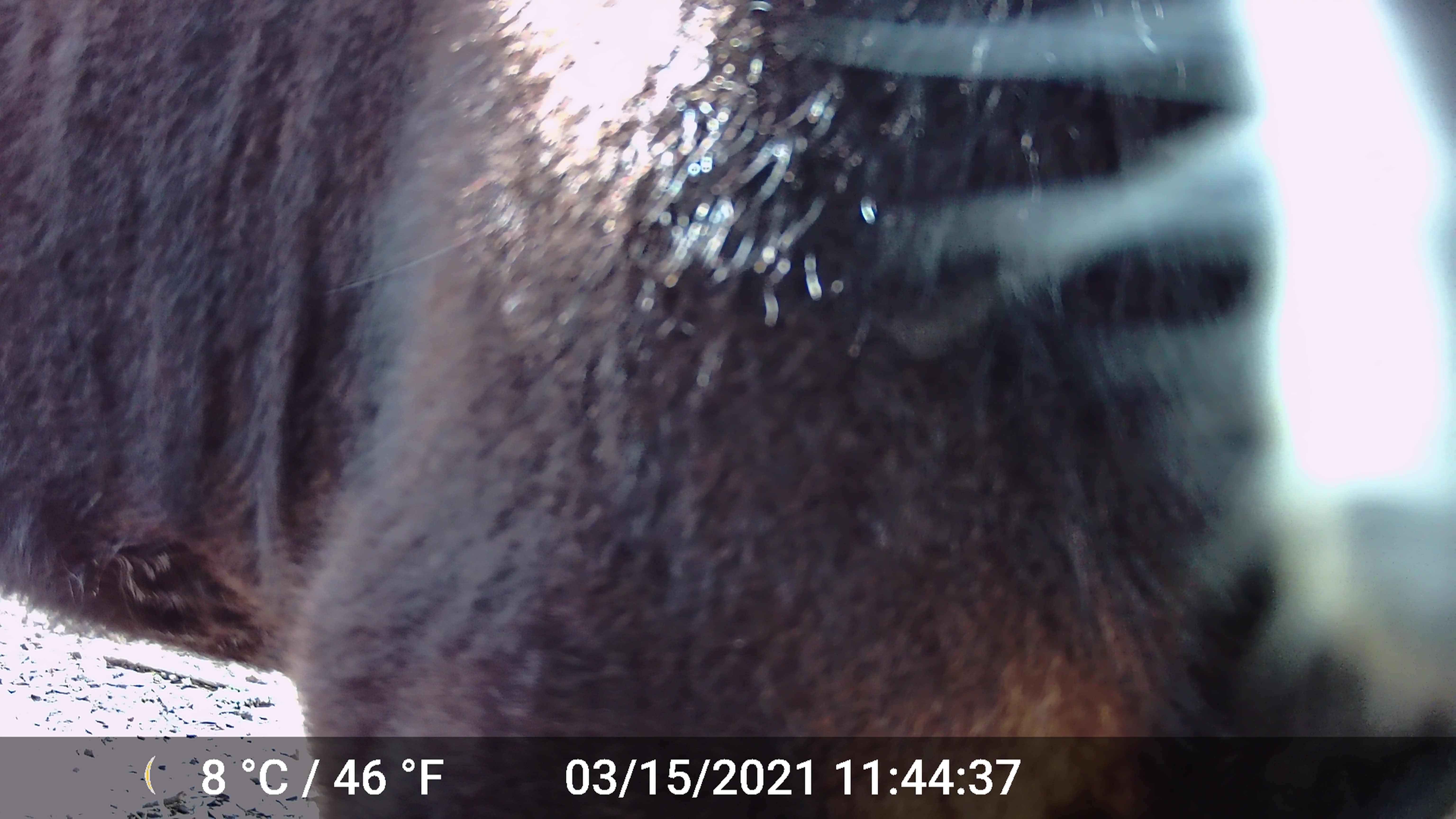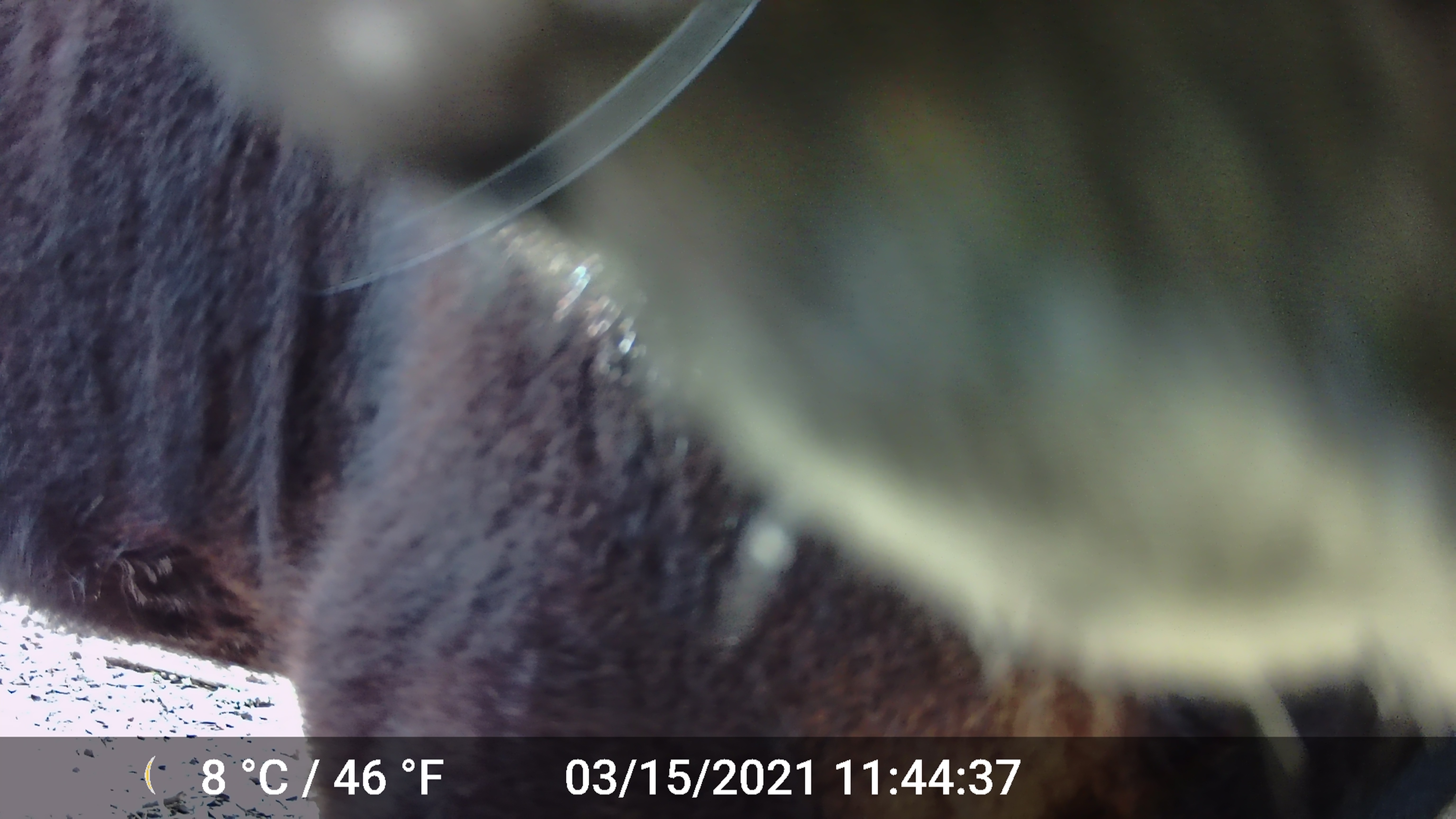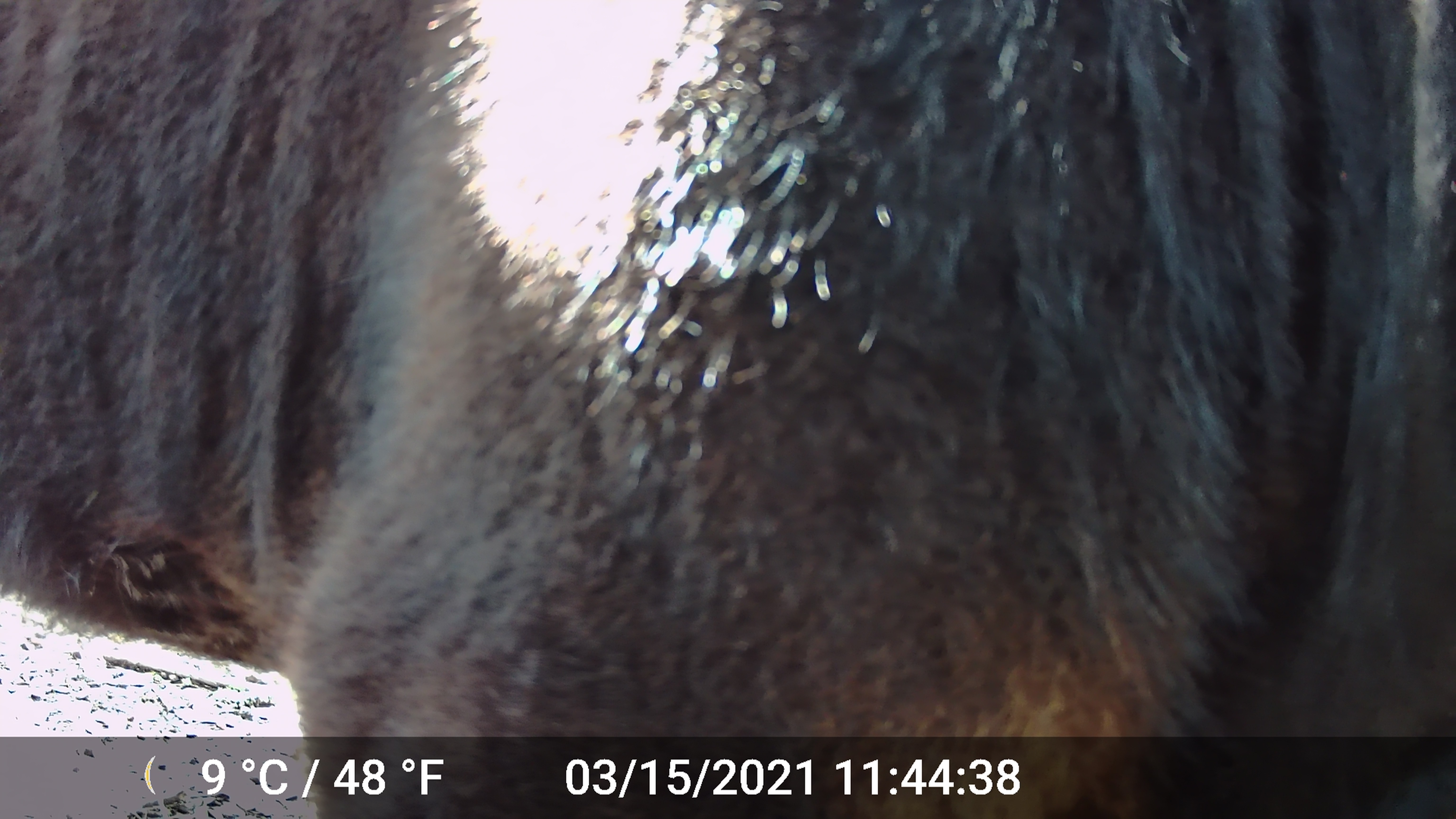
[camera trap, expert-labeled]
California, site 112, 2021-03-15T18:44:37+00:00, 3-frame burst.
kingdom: Animalia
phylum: Chordata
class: Mammalia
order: Artiodactyla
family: Bovidae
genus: Bos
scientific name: Bos taurus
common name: domestic cattle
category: cattle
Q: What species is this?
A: Cattle (domestic cattle) (Bos taurus).